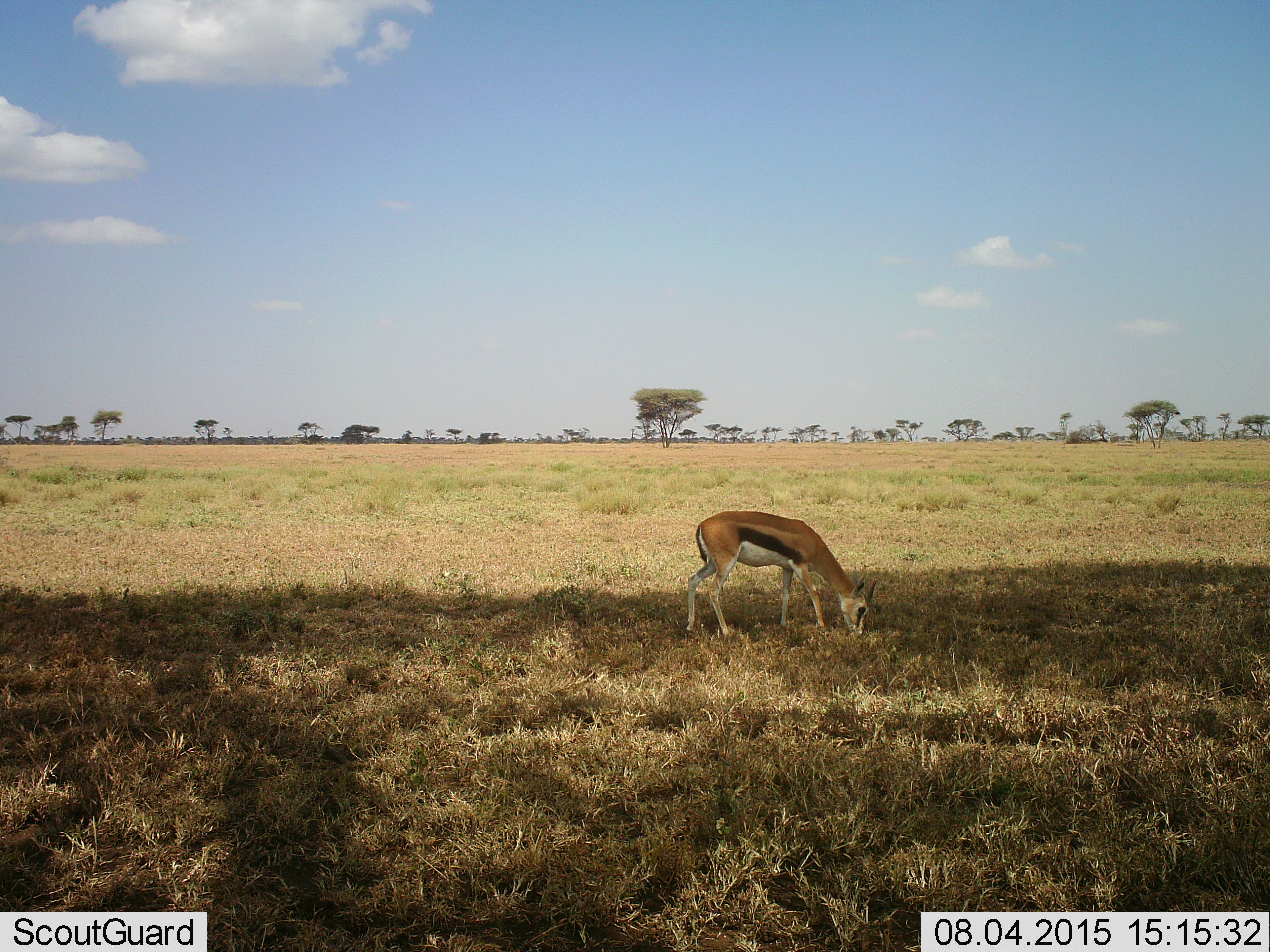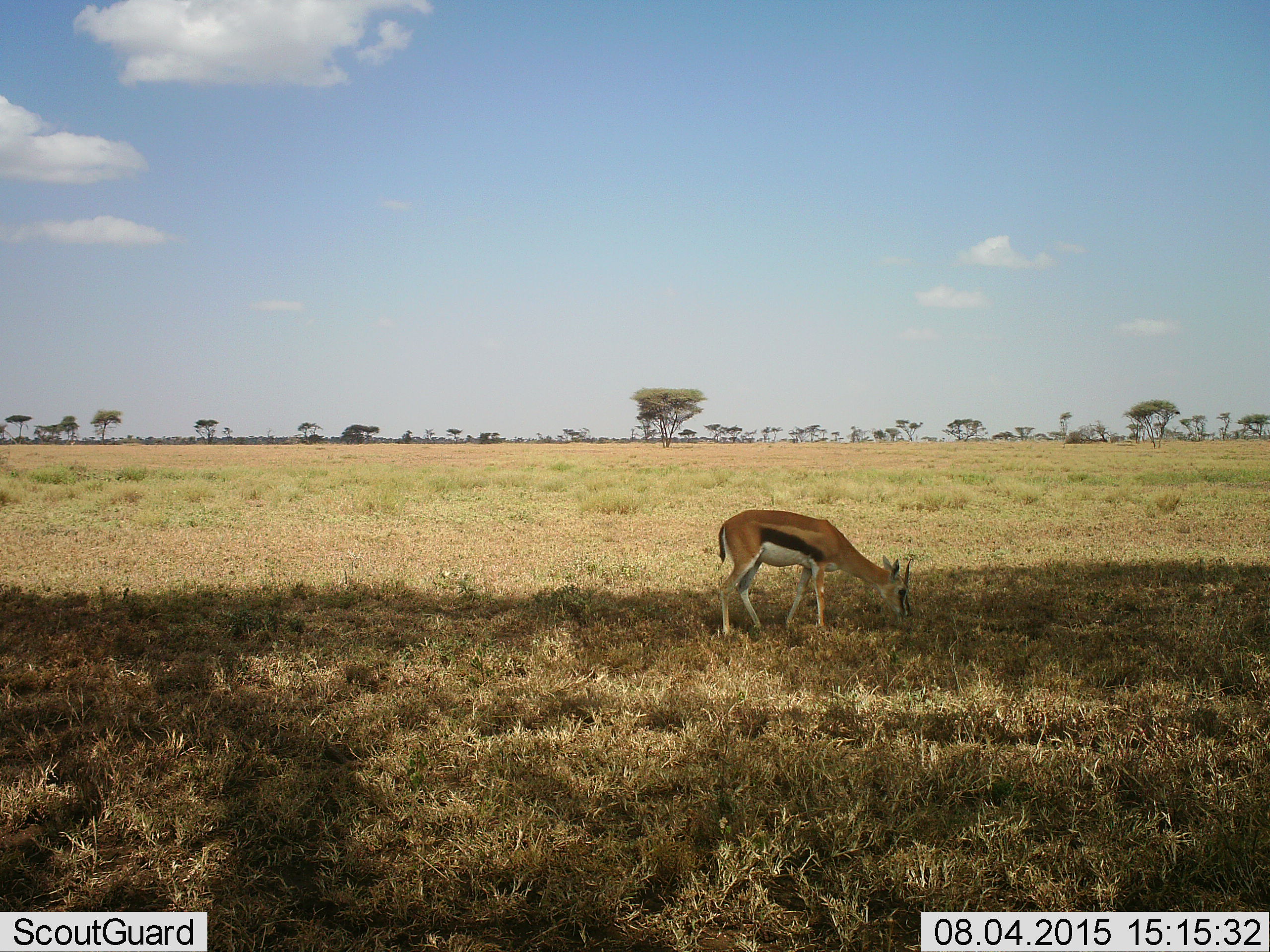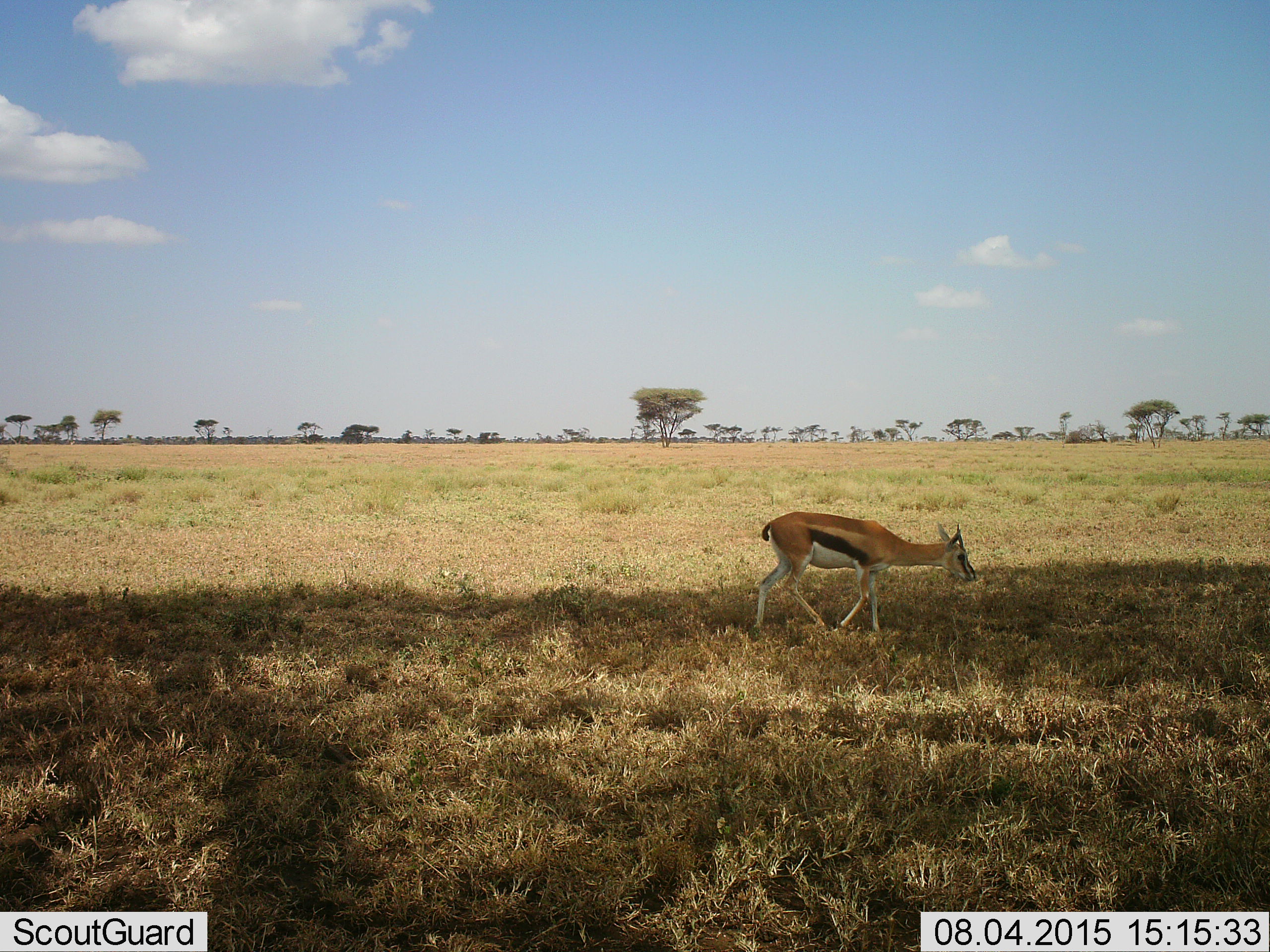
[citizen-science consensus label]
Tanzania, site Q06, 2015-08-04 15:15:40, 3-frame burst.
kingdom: Animalia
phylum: Chordata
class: Mammalia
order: Artiodactyla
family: Bovidae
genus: Eudorcas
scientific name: Eudorcas thomsonii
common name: thomson's gazelle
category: gazellethomsons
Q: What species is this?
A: Gazellethomsons (thomson's gazelle) (Eudorcas thomsonii).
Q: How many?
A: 1.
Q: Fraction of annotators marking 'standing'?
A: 17%.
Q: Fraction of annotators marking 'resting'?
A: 0%.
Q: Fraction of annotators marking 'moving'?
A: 50%.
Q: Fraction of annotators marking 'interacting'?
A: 0%.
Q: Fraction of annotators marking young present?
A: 0%.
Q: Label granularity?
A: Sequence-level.